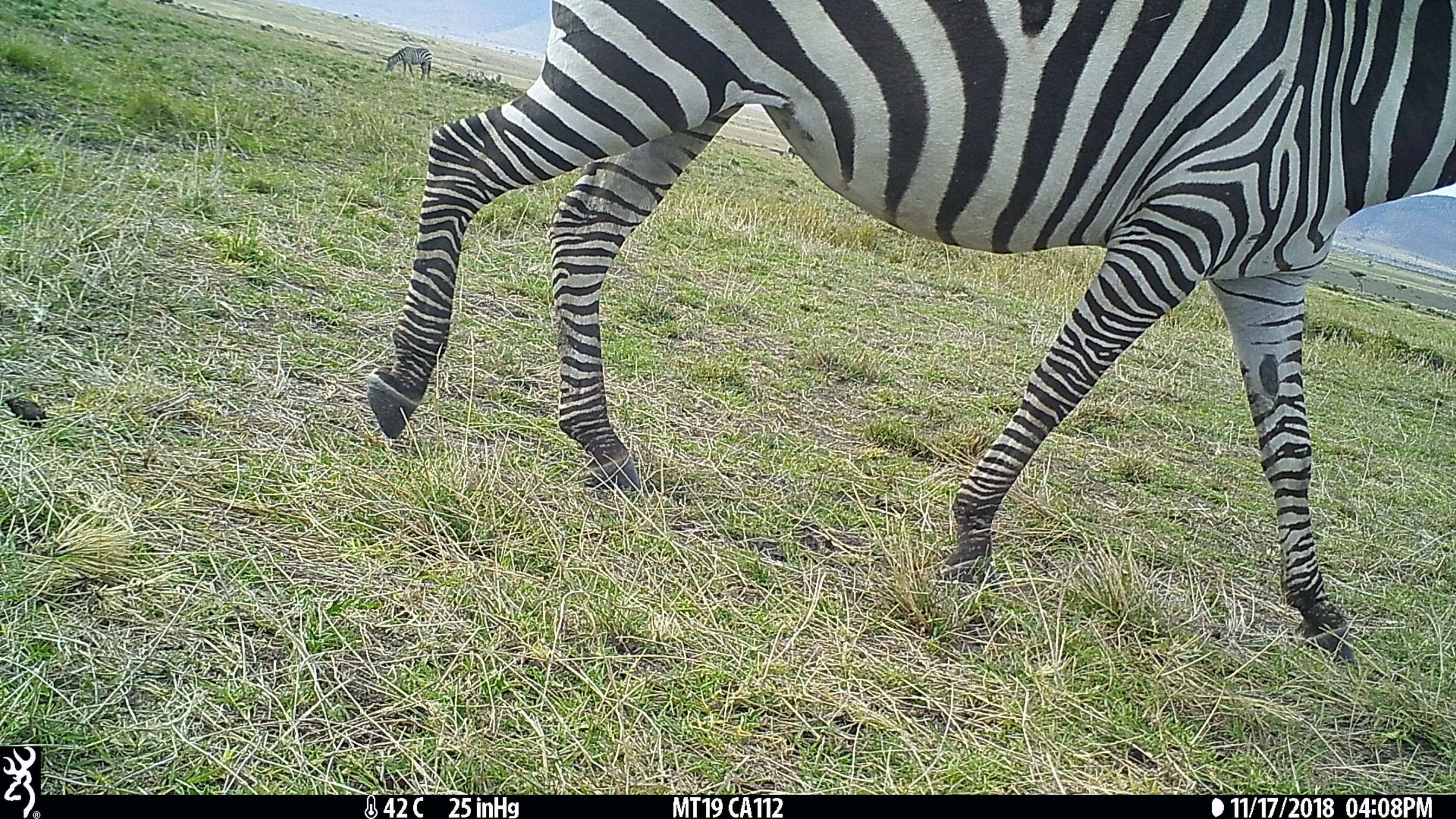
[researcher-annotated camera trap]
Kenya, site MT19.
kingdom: Animalia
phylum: Chordata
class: Mammalia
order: Perissodactyla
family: Equidae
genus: Equus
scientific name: Equus quagga burchellii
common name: burchell's zebra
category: zebra